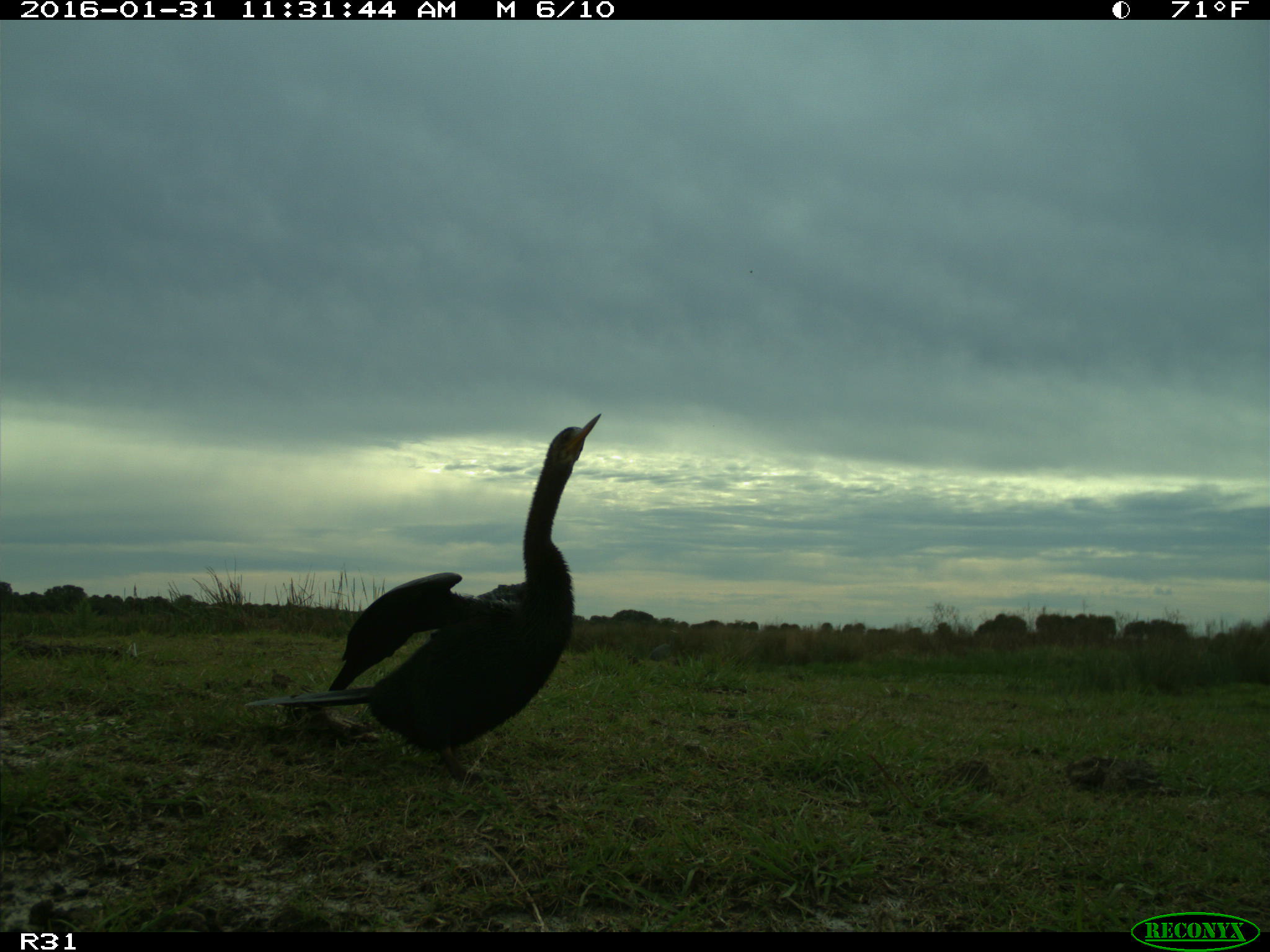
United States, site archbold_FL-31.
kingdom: Animalia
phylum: Chordata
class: Aves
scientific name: Aves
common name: birds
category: unidentified bird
Unidentified bird (birds) (Aves).